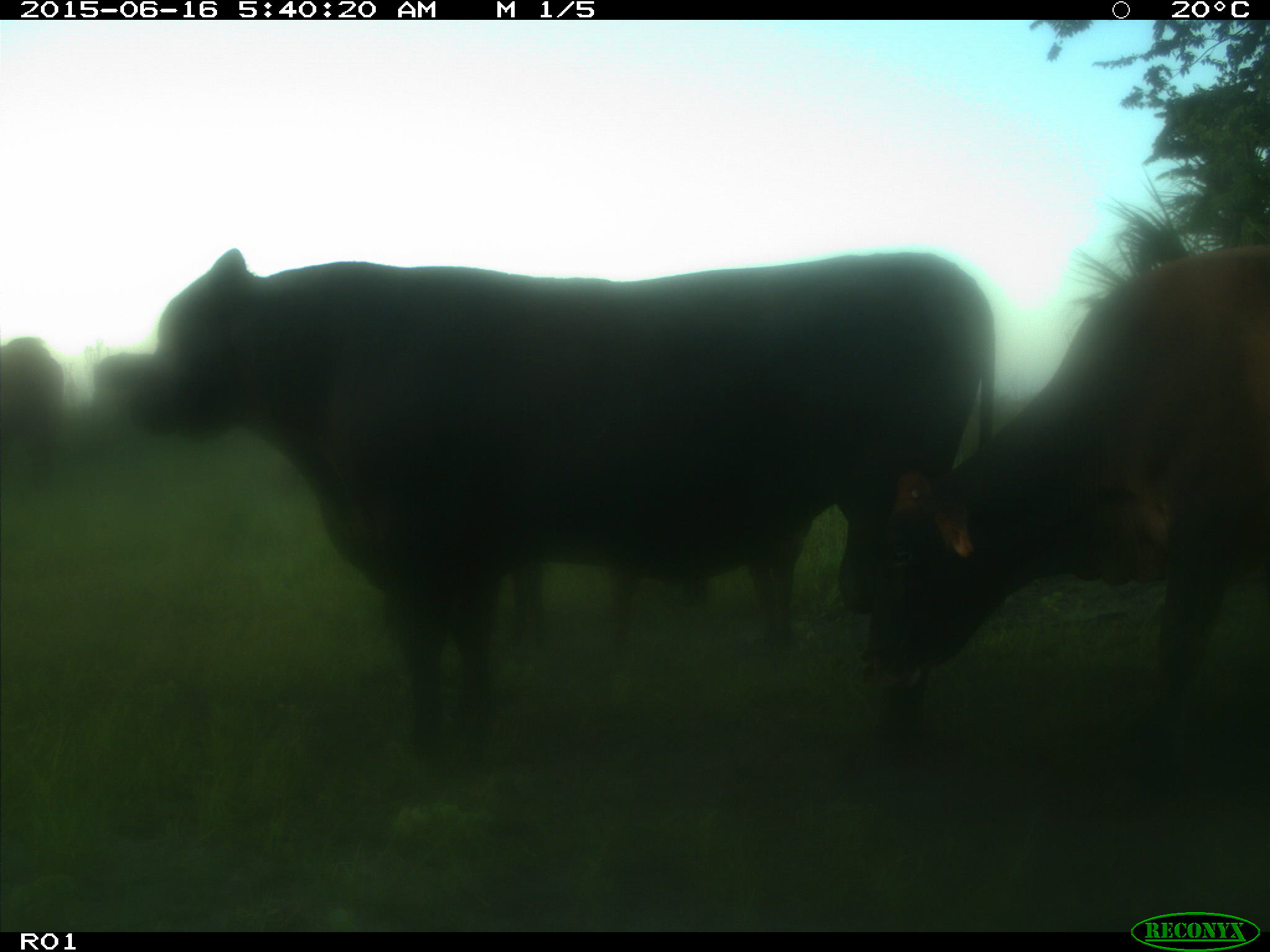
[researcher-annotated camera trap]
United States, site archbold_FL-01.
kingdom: Animalia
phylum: Chordata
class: Mammalia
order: Artiodactyla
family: Bovidae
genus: Bos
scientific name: Bos taurus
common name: domestic cow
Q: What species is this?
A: Bos taurus (domestic cow).